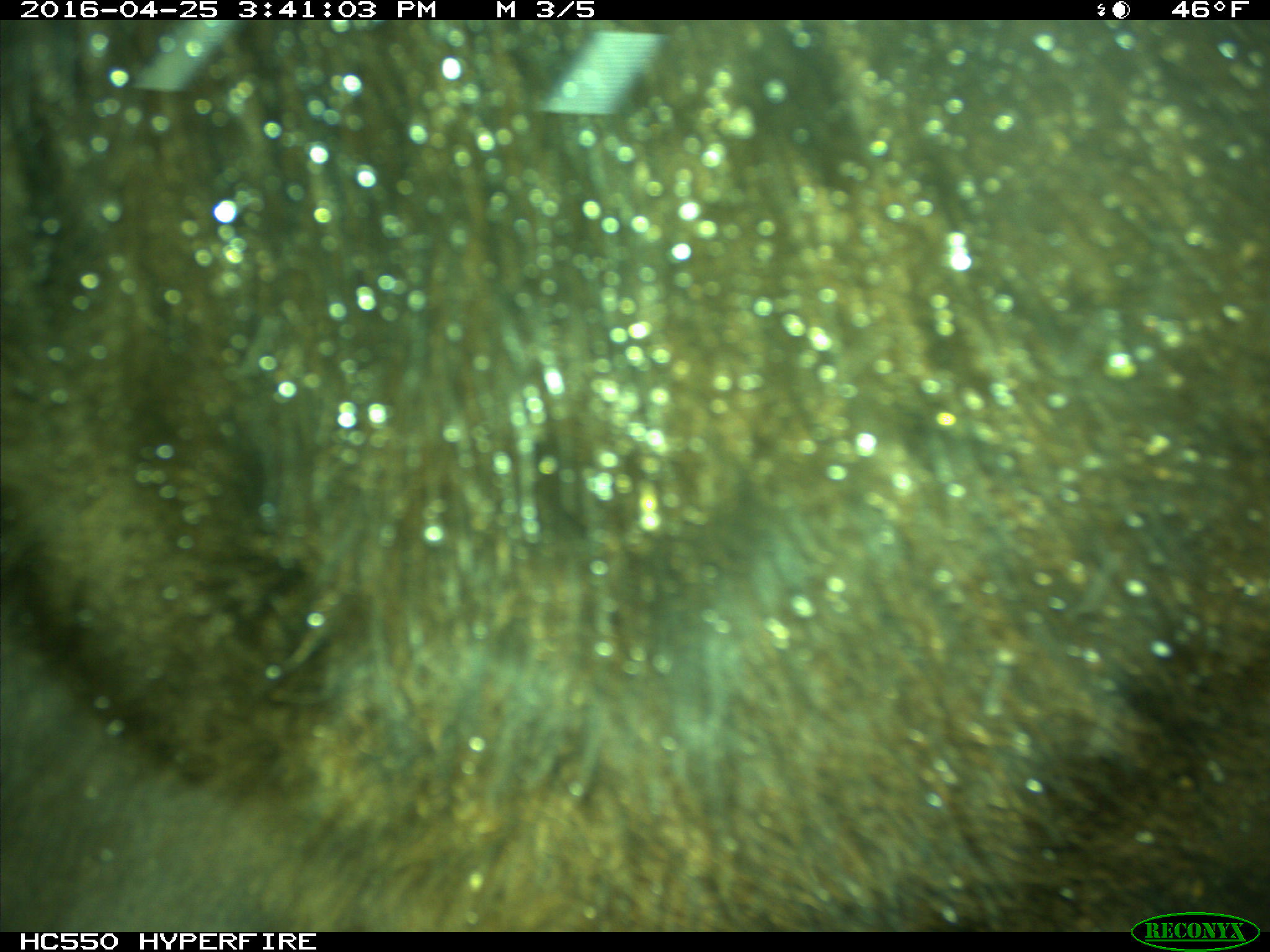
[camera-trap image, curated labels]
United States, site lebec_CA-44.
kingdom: Animalia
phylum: Chordata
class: Mammalia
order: Artiodactyla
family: Bovidae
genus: Bos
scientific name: Bos taurus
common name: domestic cow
Bos taurus (domestic cow).